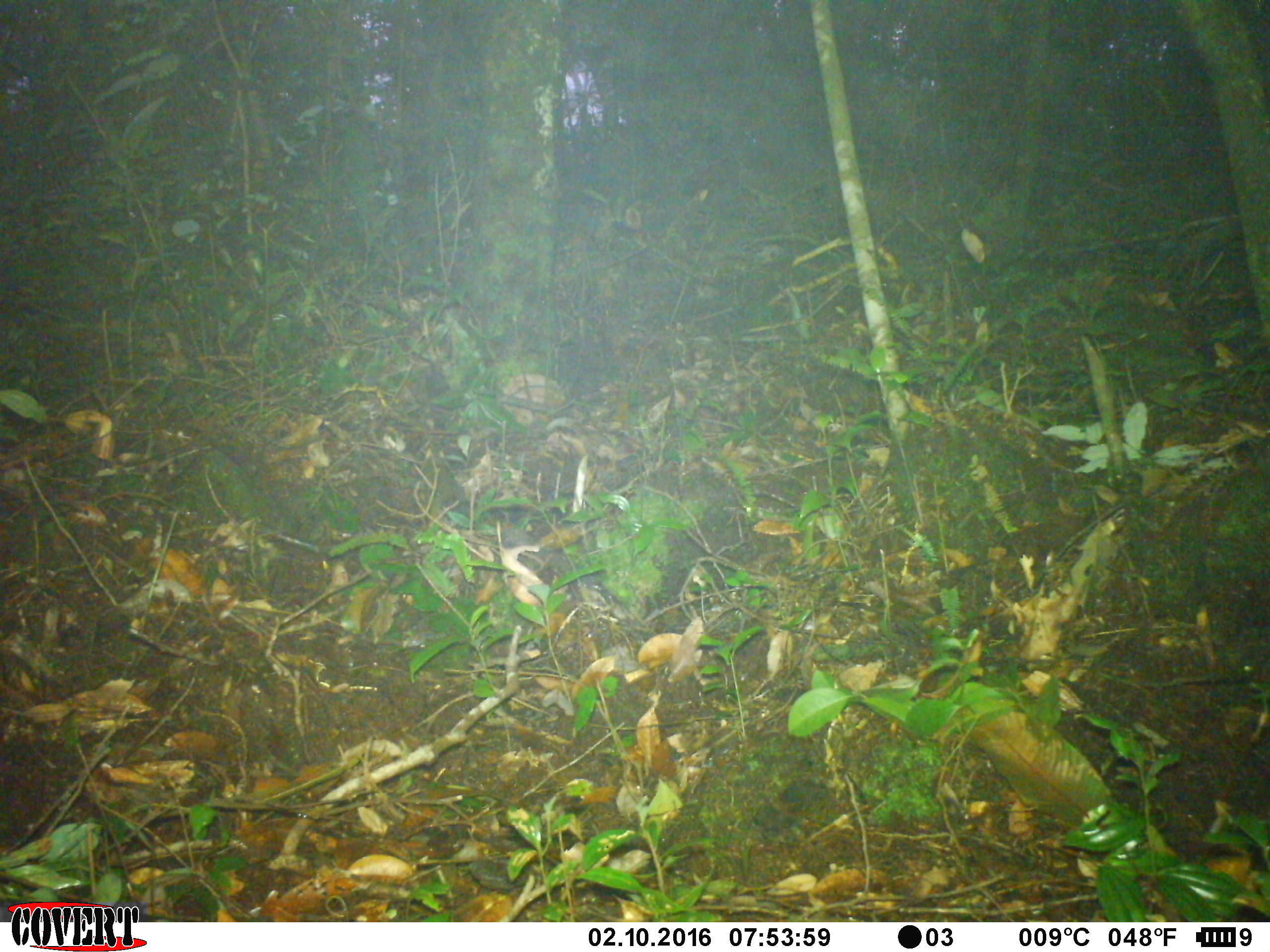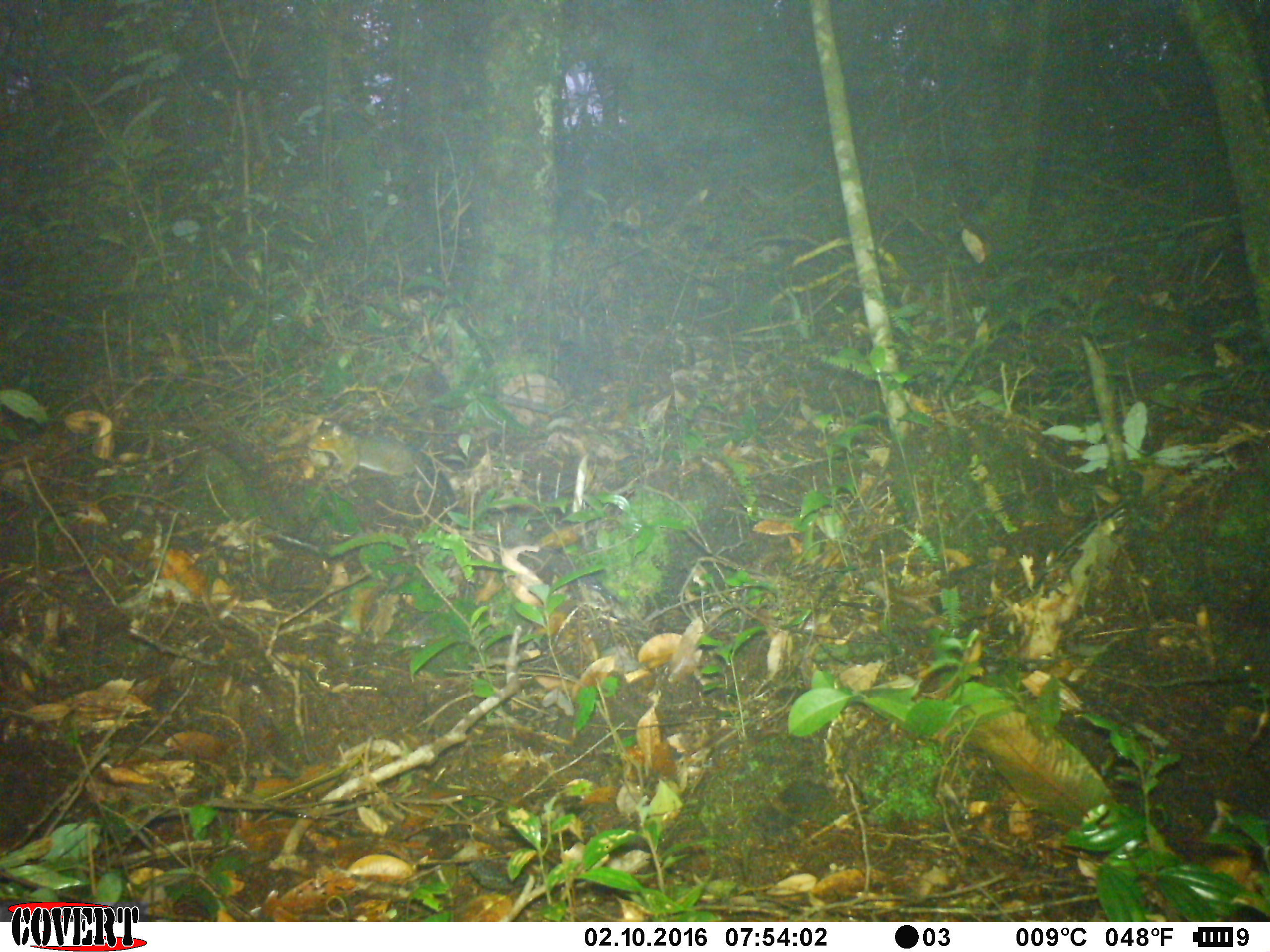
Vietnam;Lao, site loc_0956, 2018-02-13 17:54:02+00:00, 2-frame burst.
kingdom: Animalia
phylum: Chordata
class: Mammalia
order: Rodentia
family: Sciuridae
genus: Dremomys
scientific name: Dremomys rufigenis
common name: red-cheeked squirrel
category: red cheeked squirrel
Red cheeked squirrel (red-cheeked squirrel) (Dremomys rufigenis). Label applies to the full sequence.